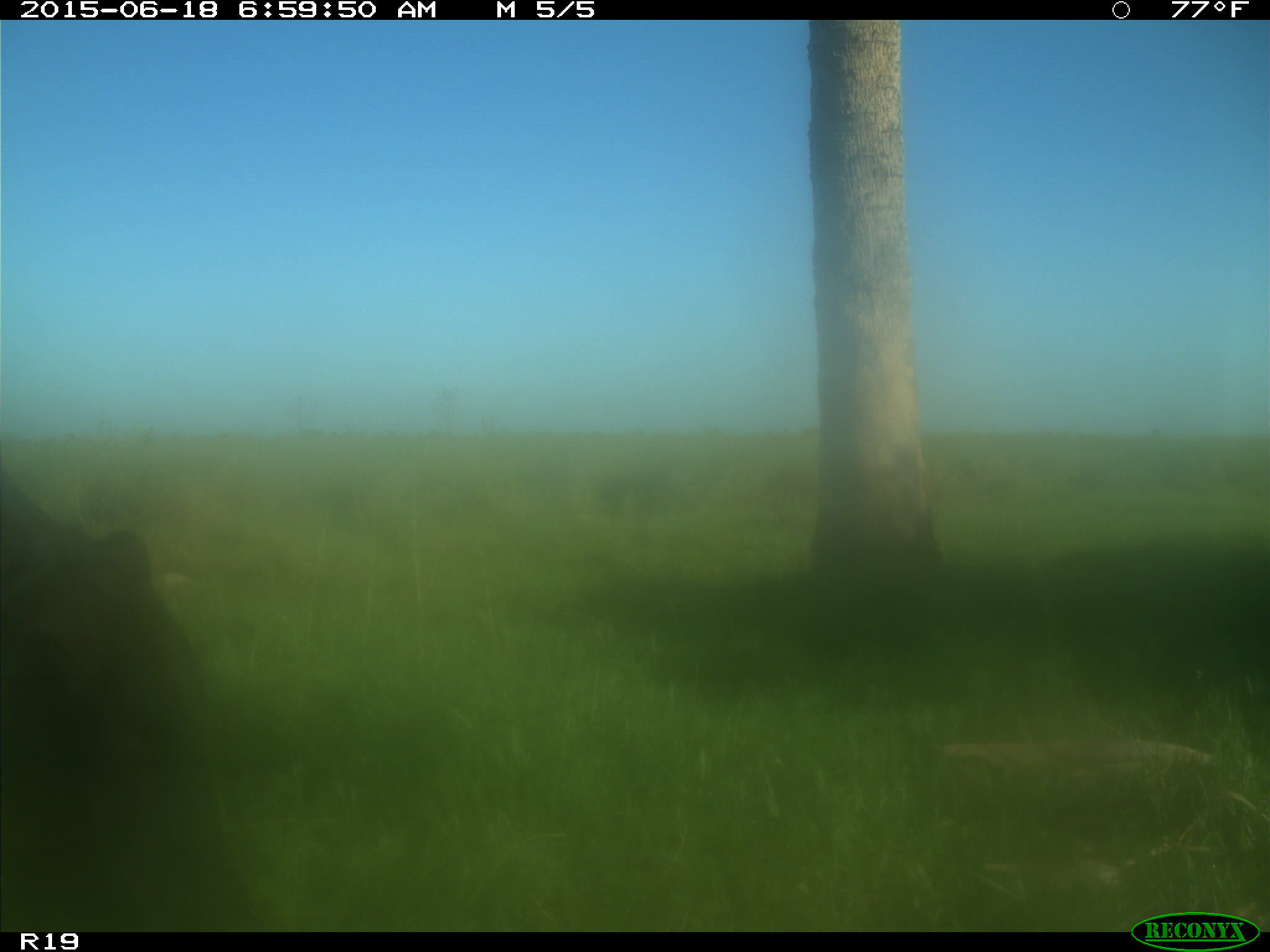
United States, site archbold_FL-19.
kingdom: Animalia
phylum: Chordata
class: Mammalia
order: Artiodactyla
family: Bovidae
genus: Bos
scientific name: Bos taurus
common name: domestic cow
Bos taurus (domestic cow).